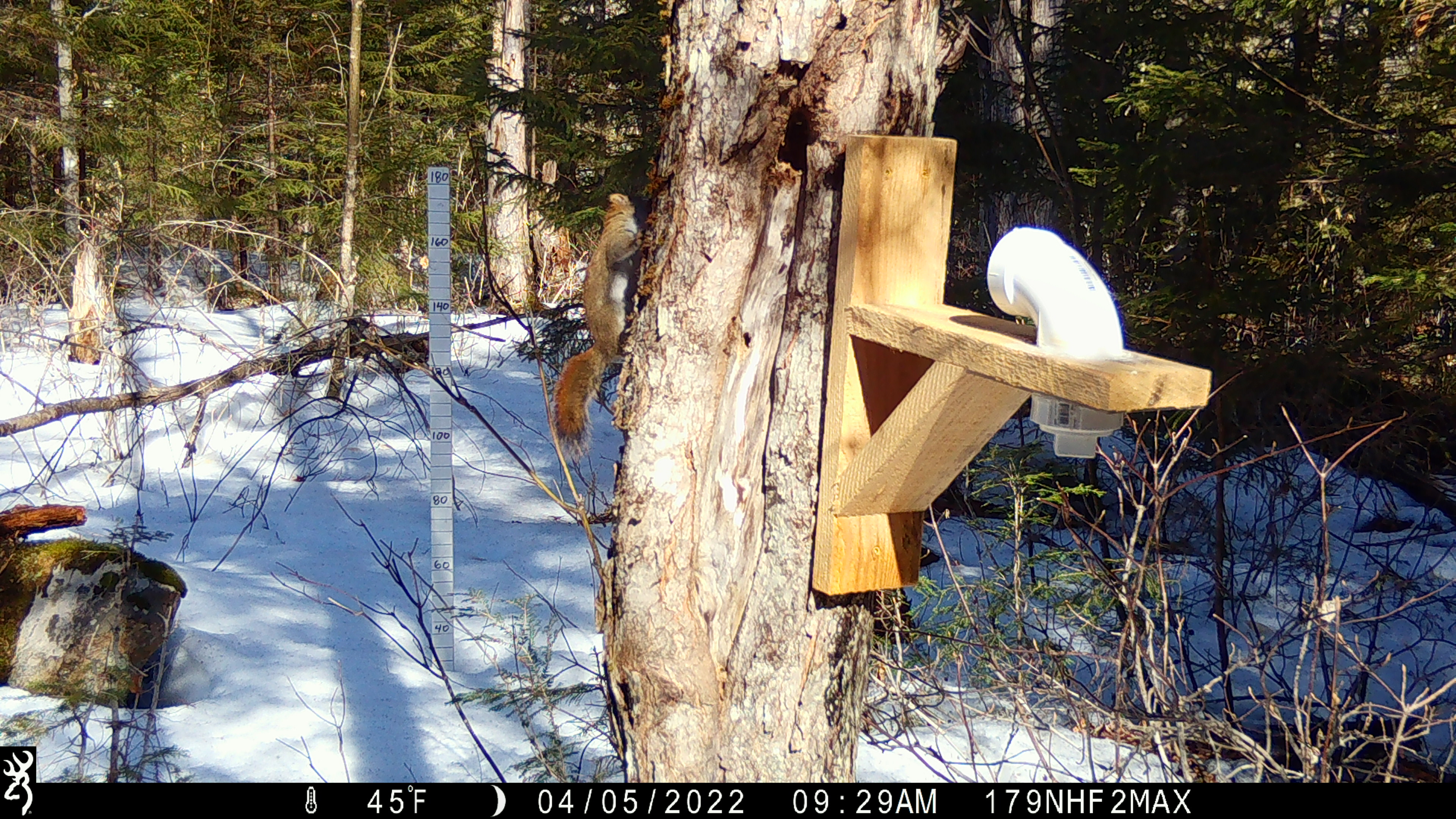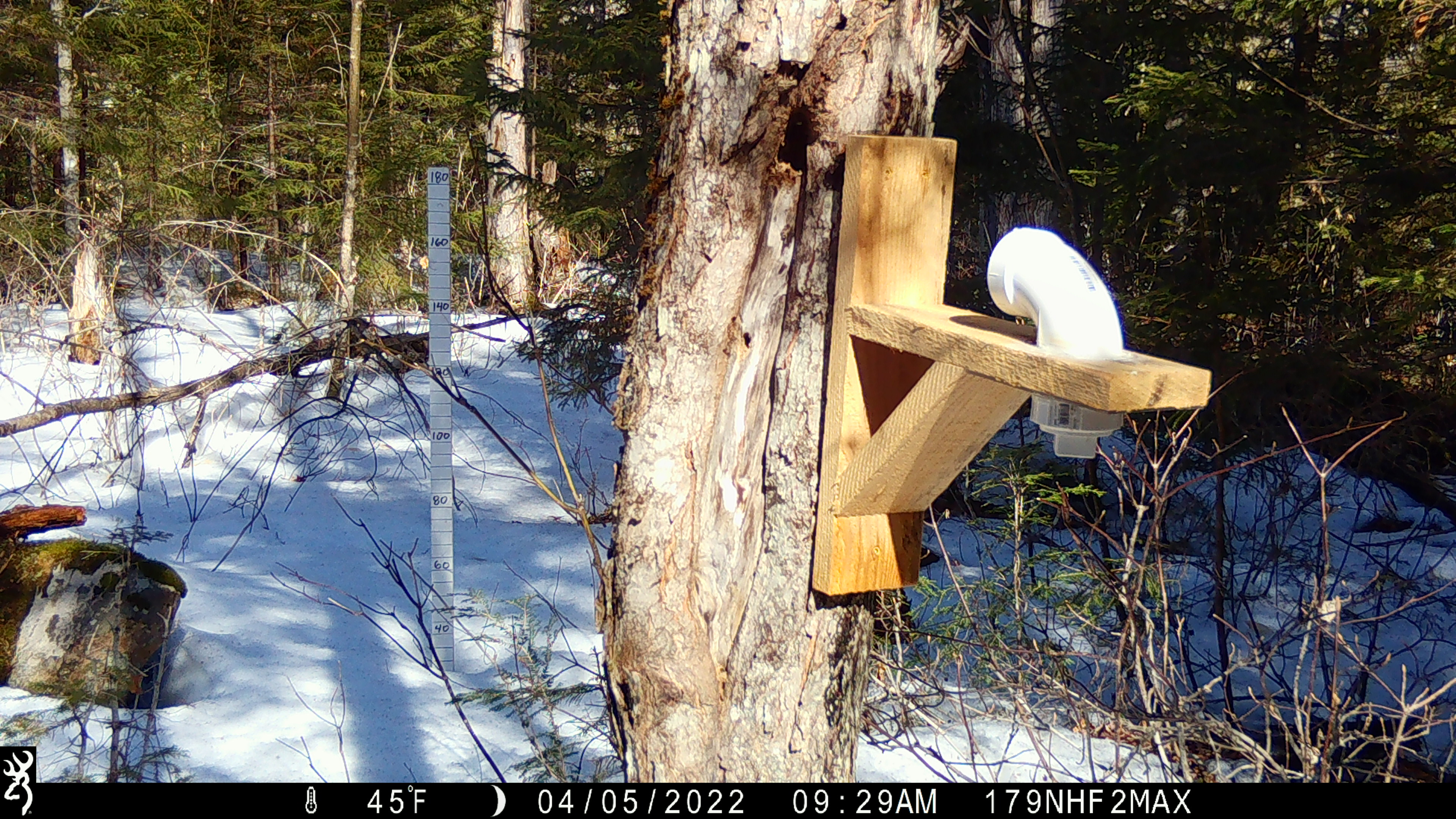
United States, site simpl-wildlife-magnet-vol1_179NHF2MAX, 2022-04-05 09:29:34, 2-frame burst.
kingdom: Animalia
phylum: Chordata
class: Mammalia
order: Rodentia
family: Sciuridae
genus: Tamiasciurus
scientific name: Tamiasciurus hudsonicus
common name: red squirrel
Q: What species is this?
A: Red squirrel (Tamiasciurus hudsonicus).